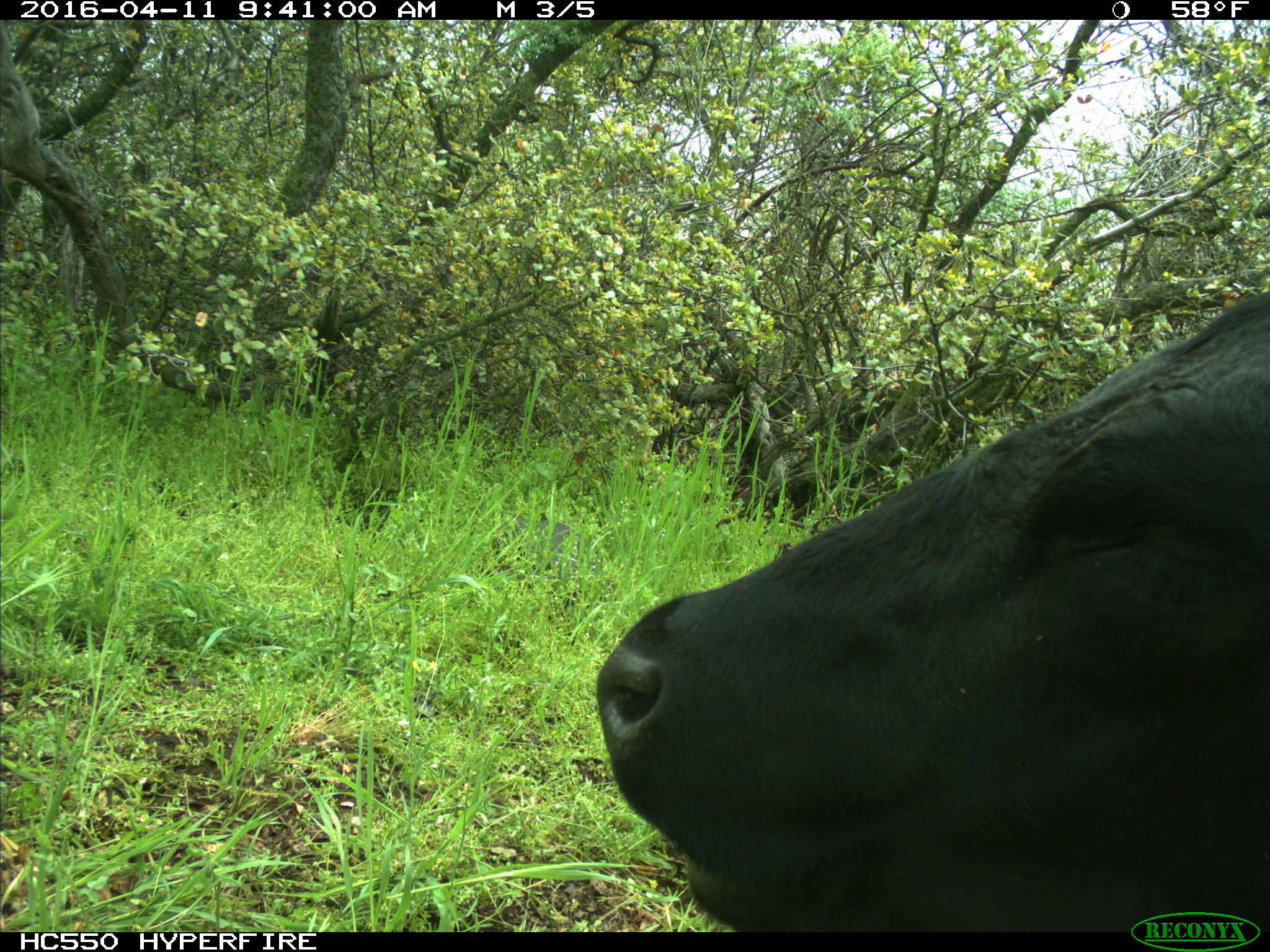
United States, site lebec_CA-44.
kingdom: Animalia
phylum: Chordata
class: Mammalia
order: Artiodactyla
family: Bovidae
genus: Bos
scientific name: Bos taurus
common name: domestic cow